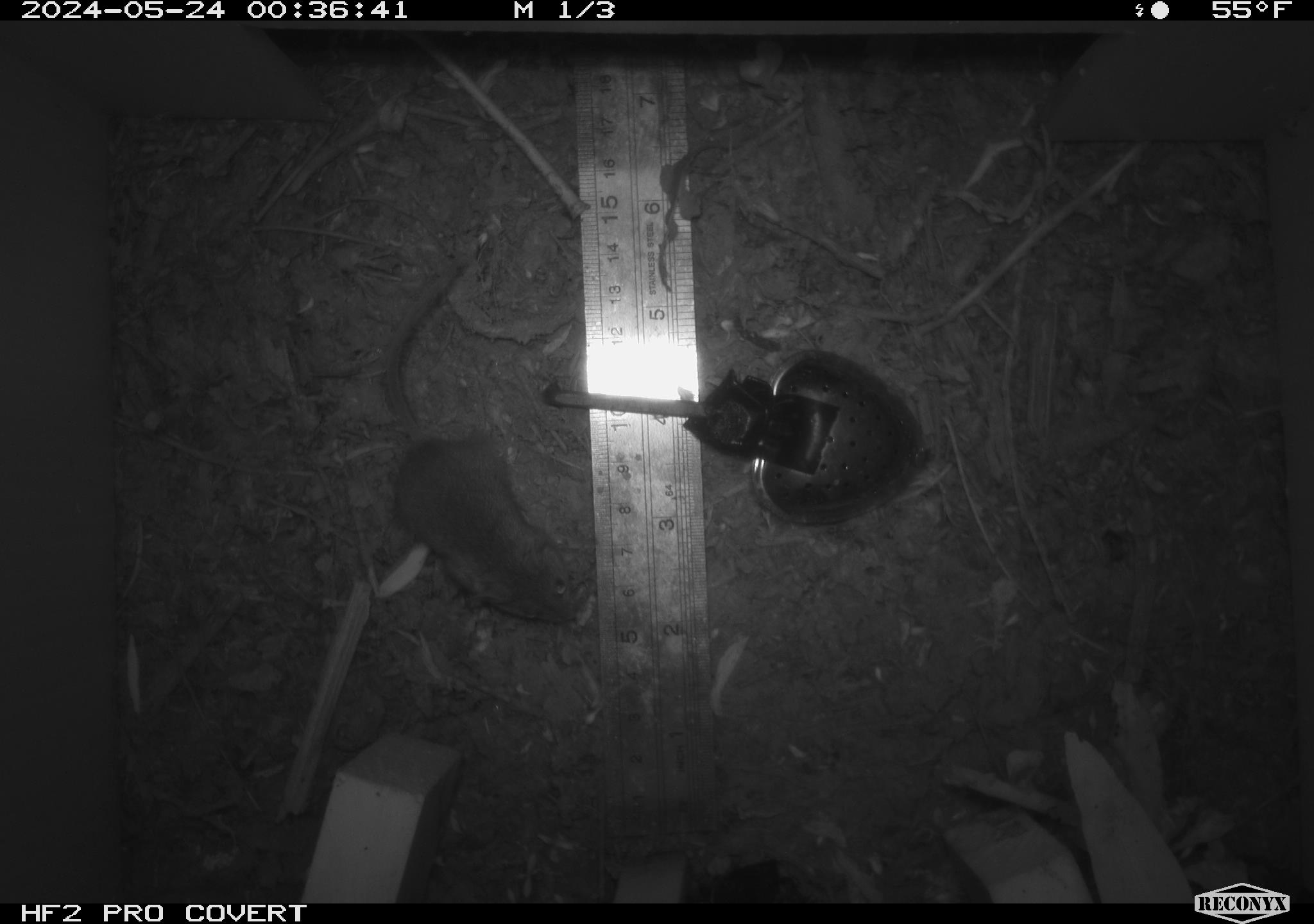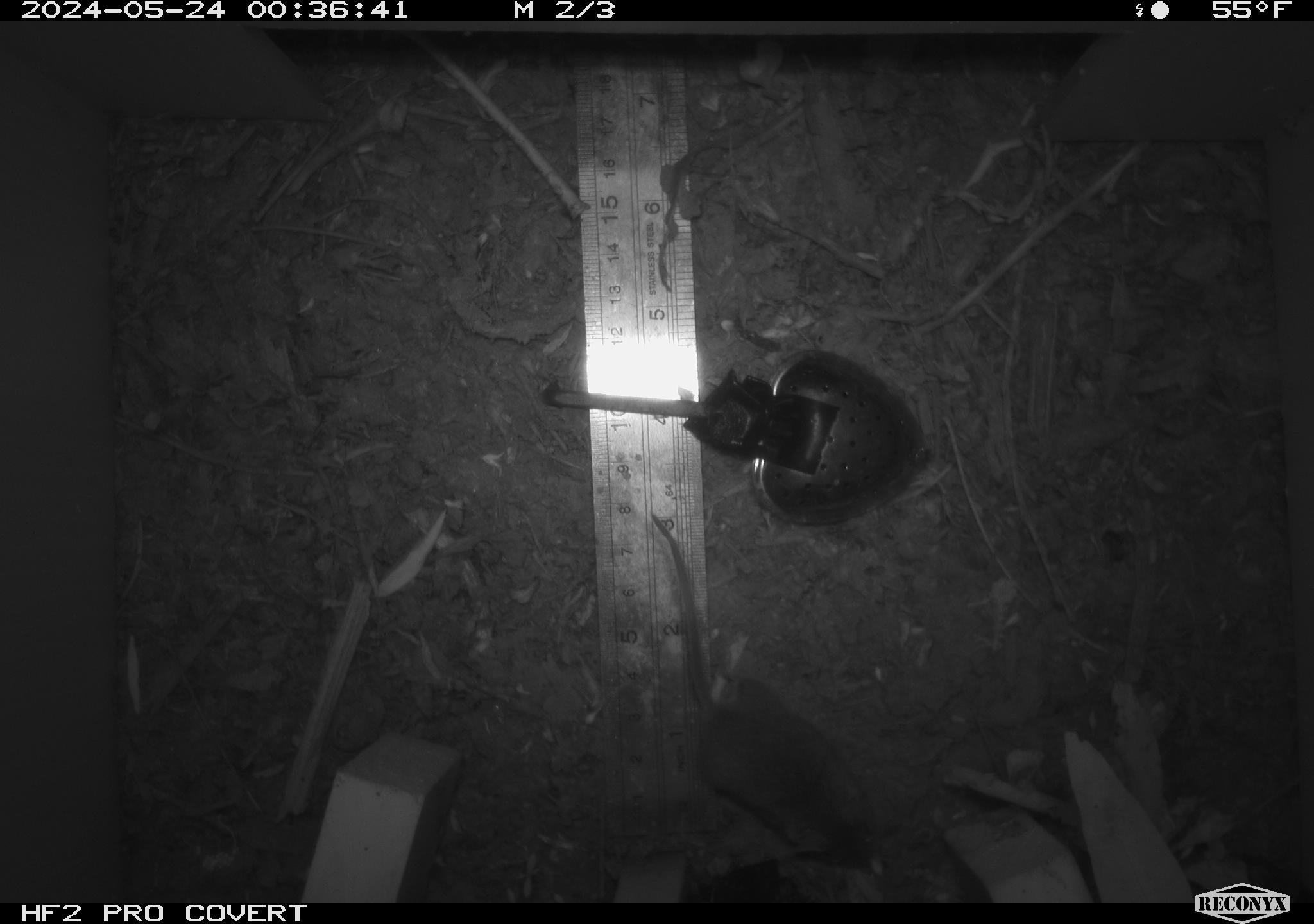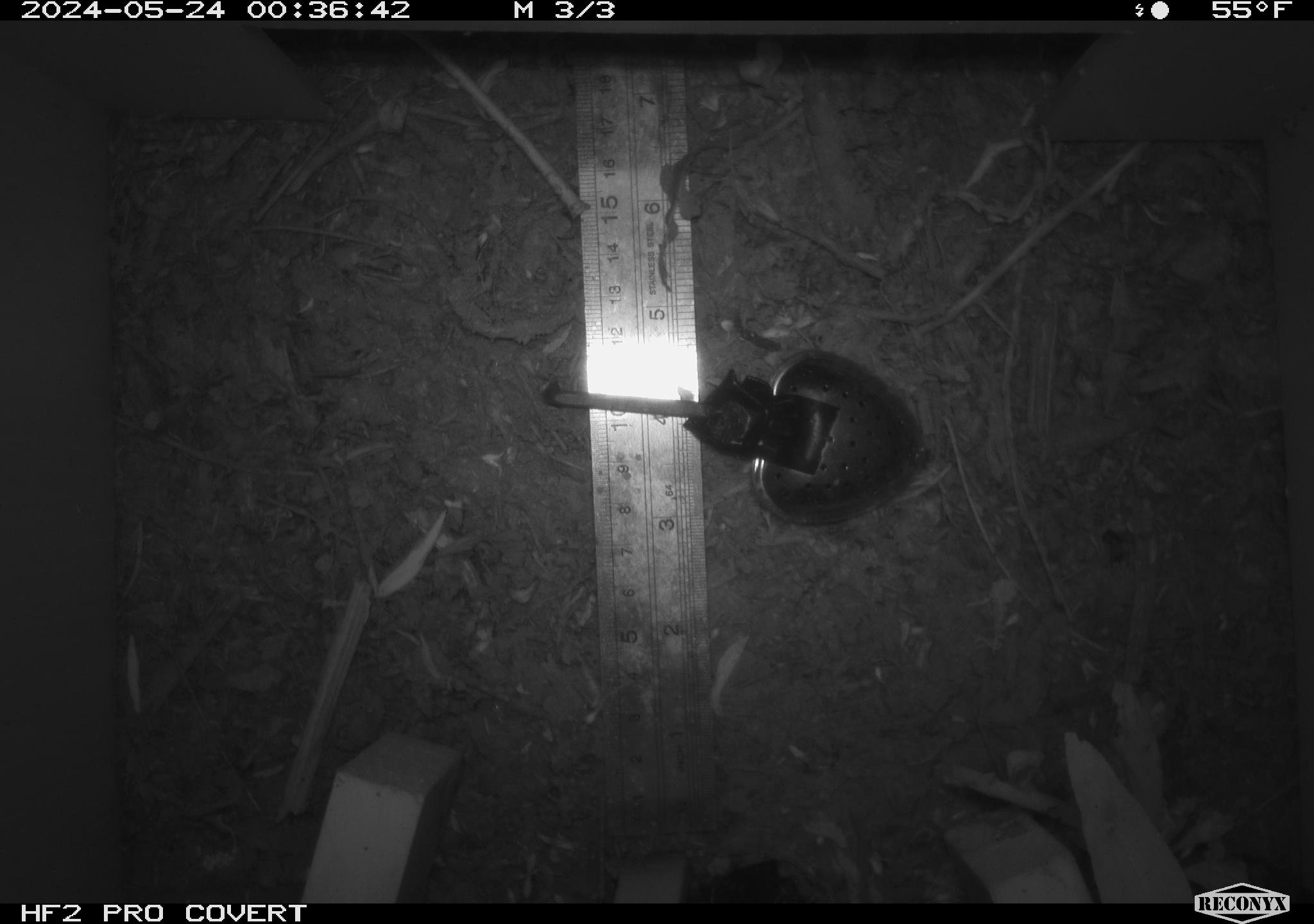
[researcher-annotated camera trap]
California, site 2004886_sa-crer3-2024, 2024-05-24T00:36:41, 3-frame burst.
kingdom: Animalia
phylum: Chordata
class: Mammalia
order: Rodentia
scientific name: Rodentia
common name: mouse species